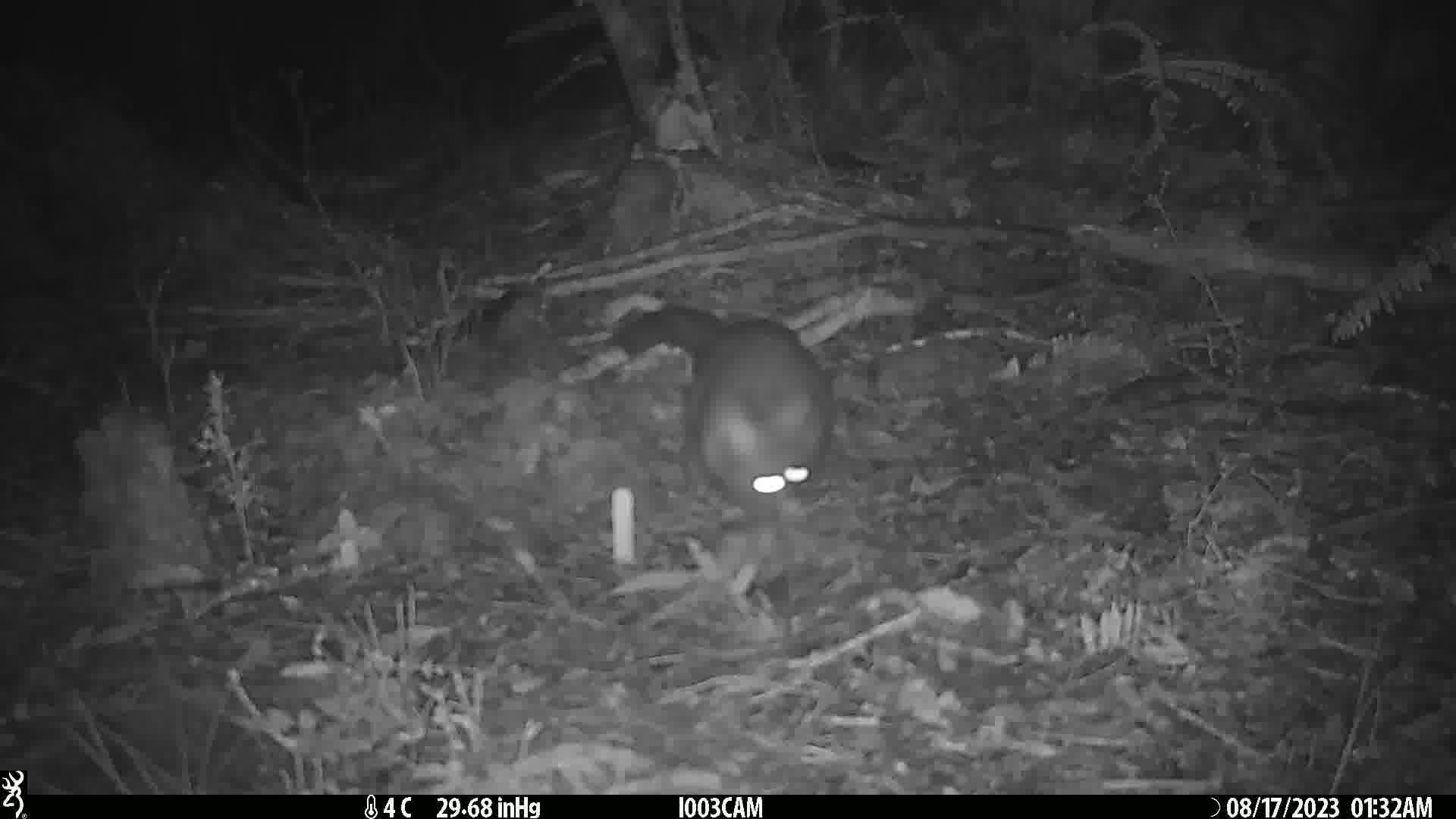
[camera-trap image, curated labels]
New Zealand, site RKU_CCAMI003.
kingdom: Animalia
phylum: Chordata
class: Mammalia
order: Diprotodontia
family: Phalangeridae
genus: Trichosurus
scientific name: Trichosurus vulpecula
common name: common brushtail possum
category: possum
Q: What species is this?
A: Possum (common brushtail possum) (Trichosurus vulpecula).